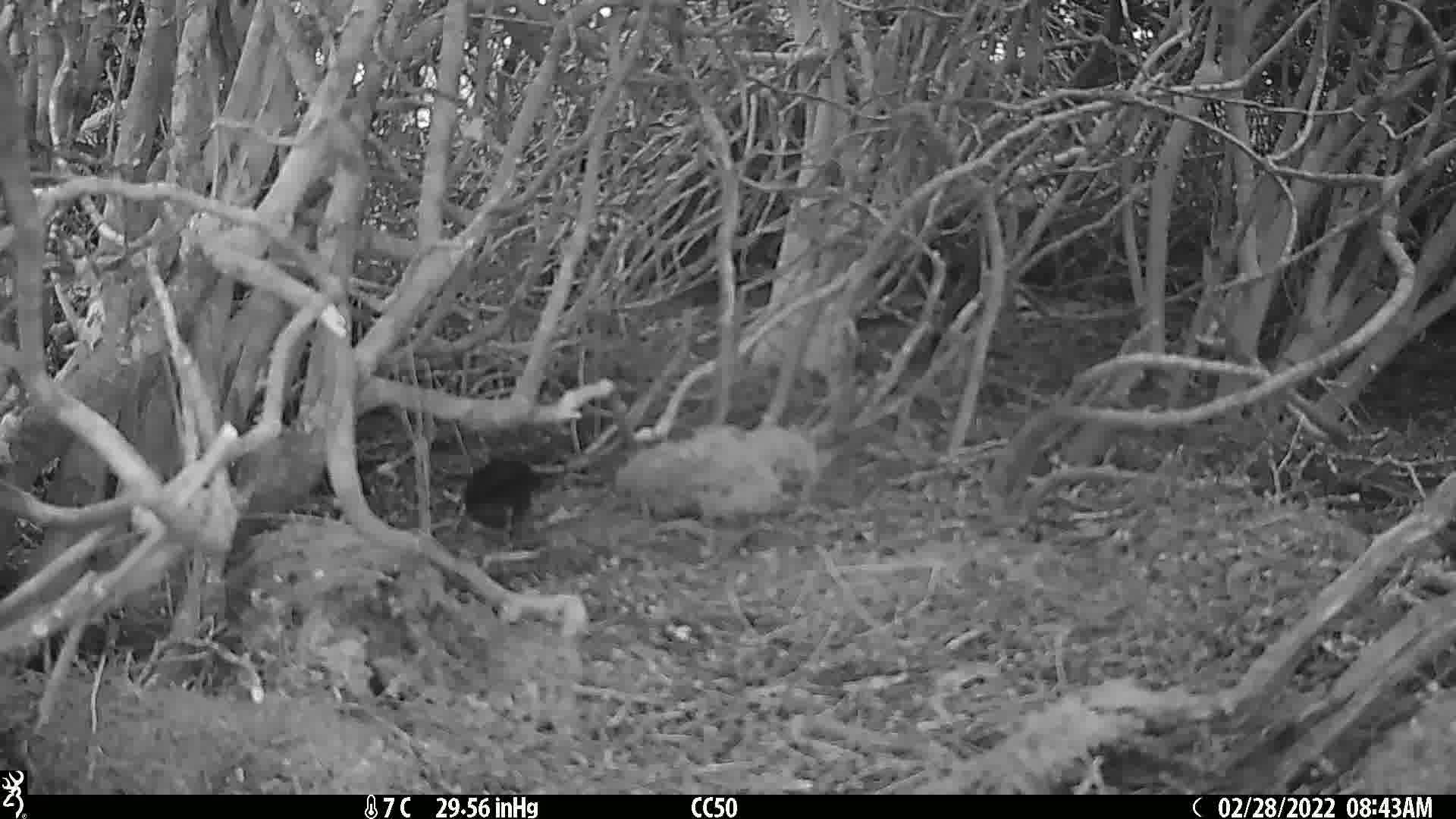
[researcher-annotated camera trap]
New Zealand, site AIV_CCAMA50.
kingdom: Animalia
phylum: Chordata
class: Aves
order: Passeriformes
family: Turdidae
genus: Turdus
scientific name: Turdus merula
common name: eurasian blackbird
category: blackbird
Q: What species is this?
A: Blackbird (eurasian blackbird) (Turdus merula).